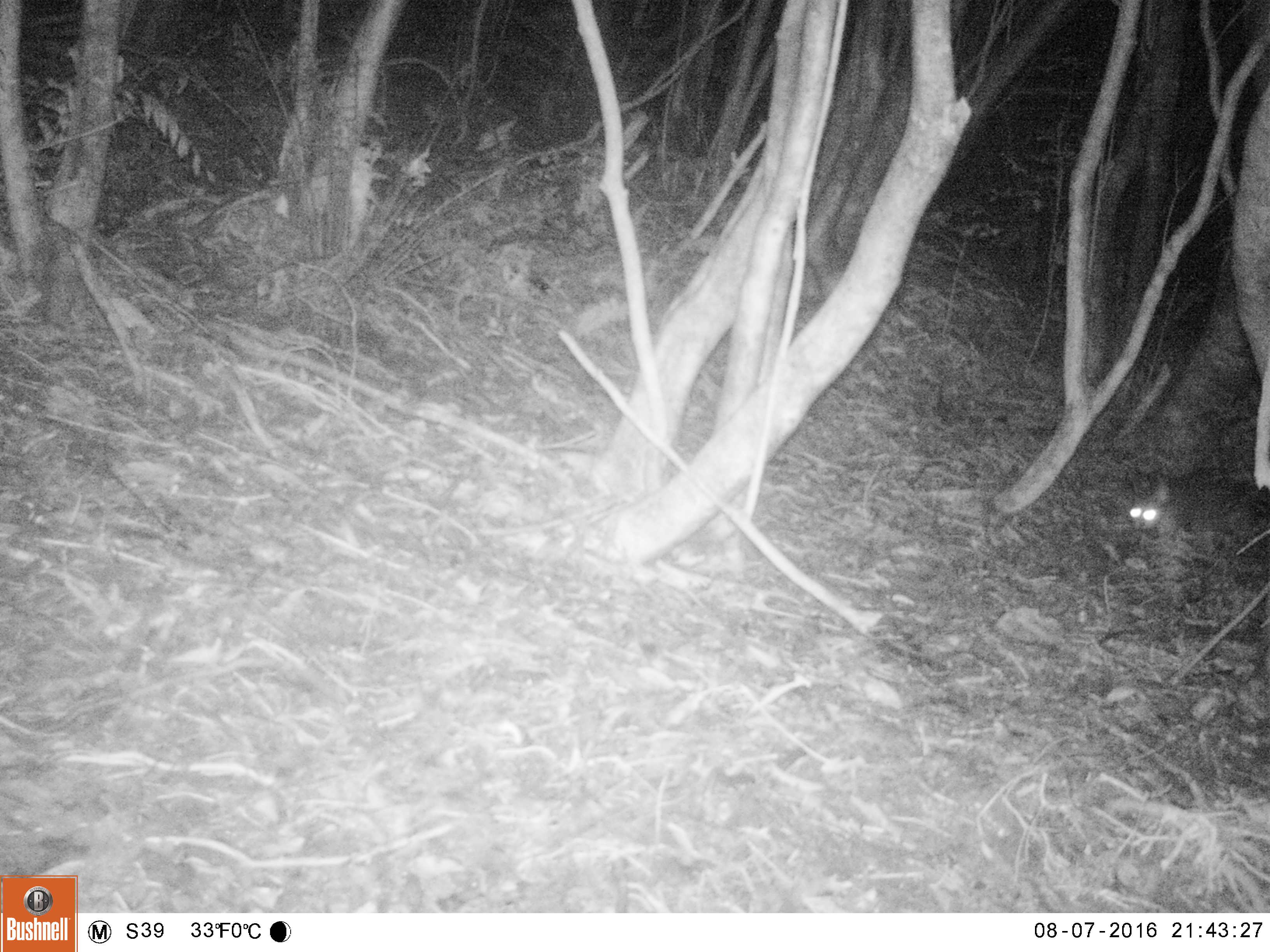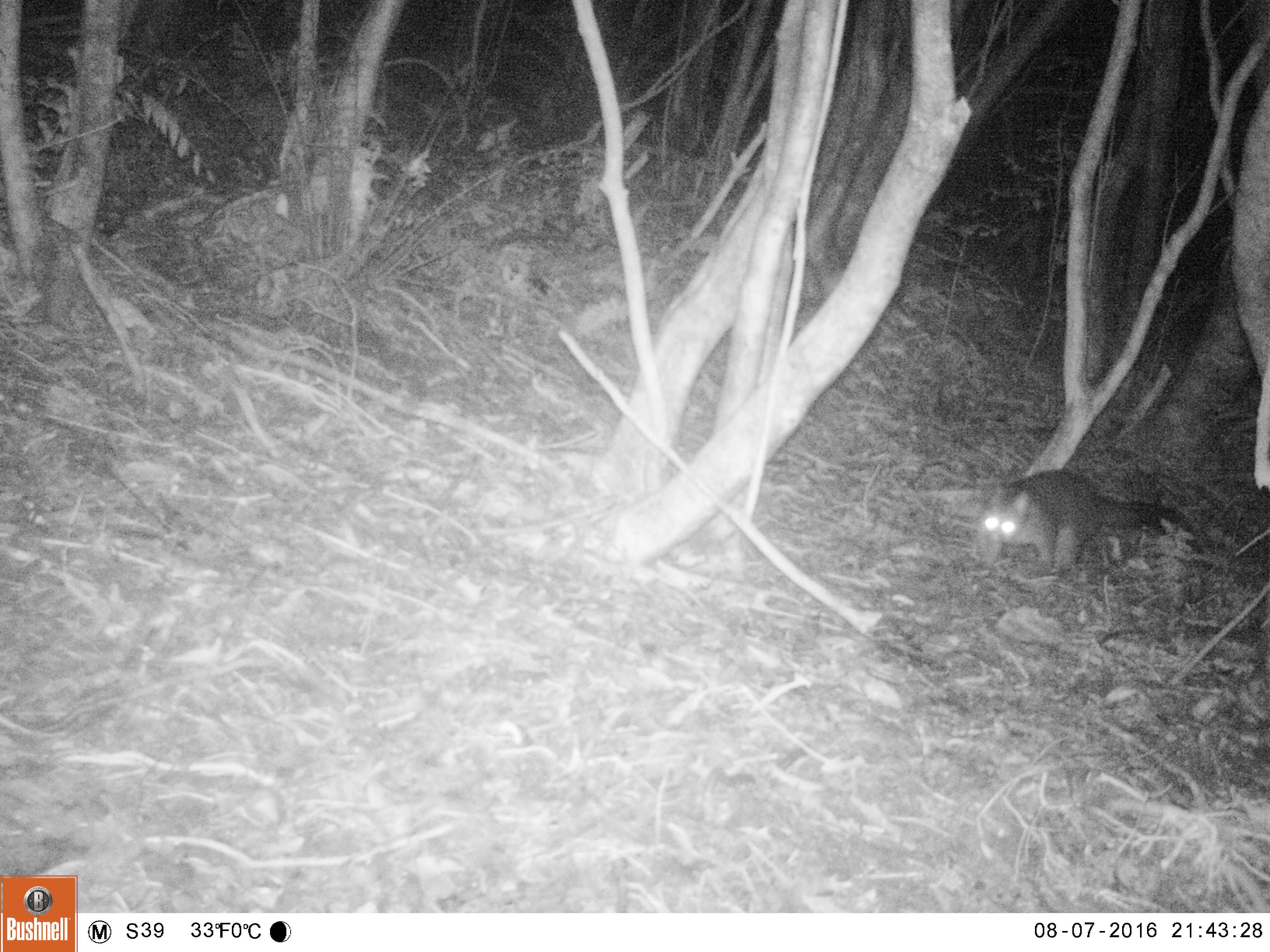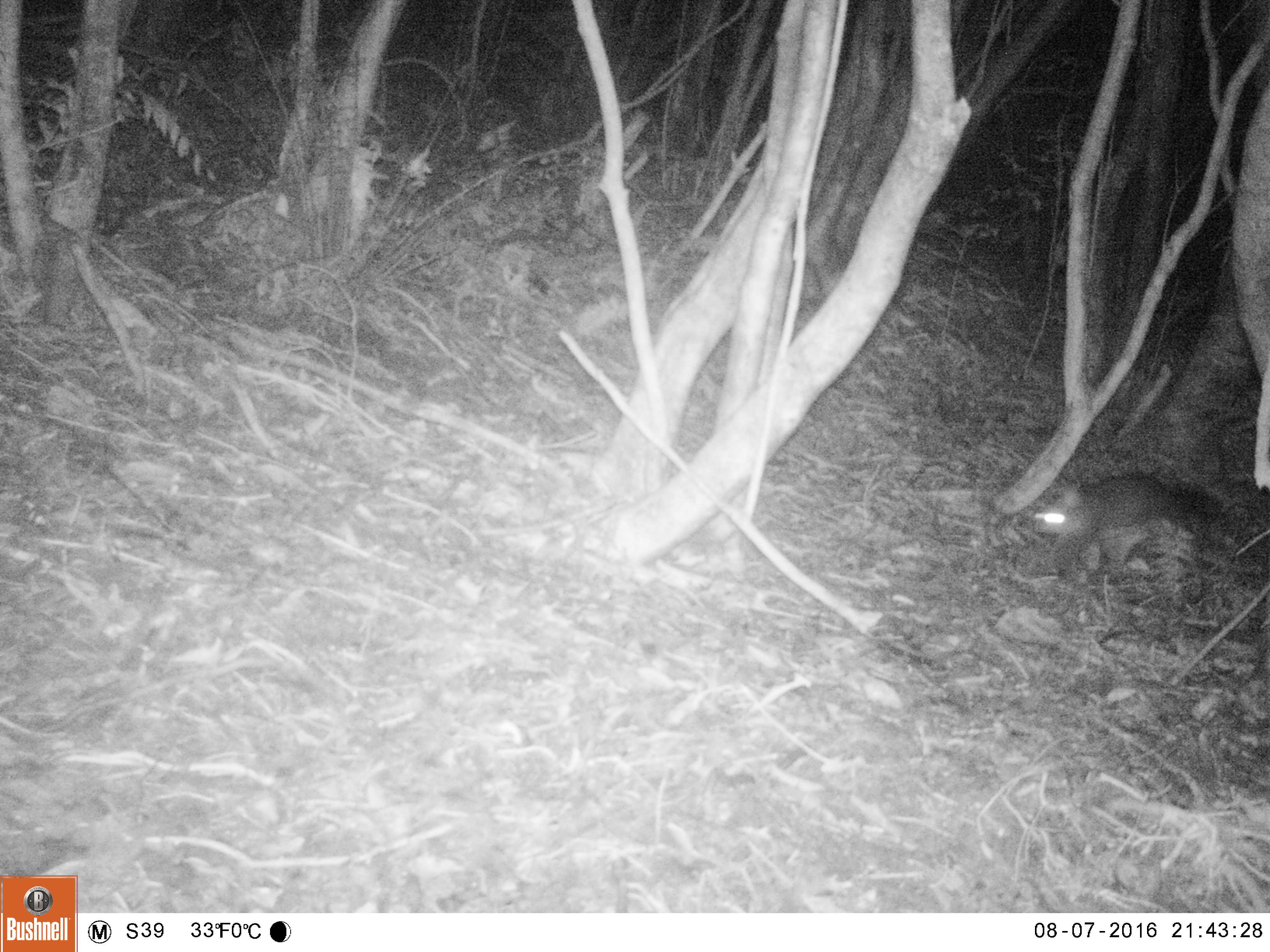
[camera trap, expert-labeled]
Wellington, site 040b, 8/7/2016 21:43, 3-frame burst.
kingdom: Animalia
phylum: Chordata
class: Mammalia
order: Didelphimorphia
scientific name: Didelphimorphia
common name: possum